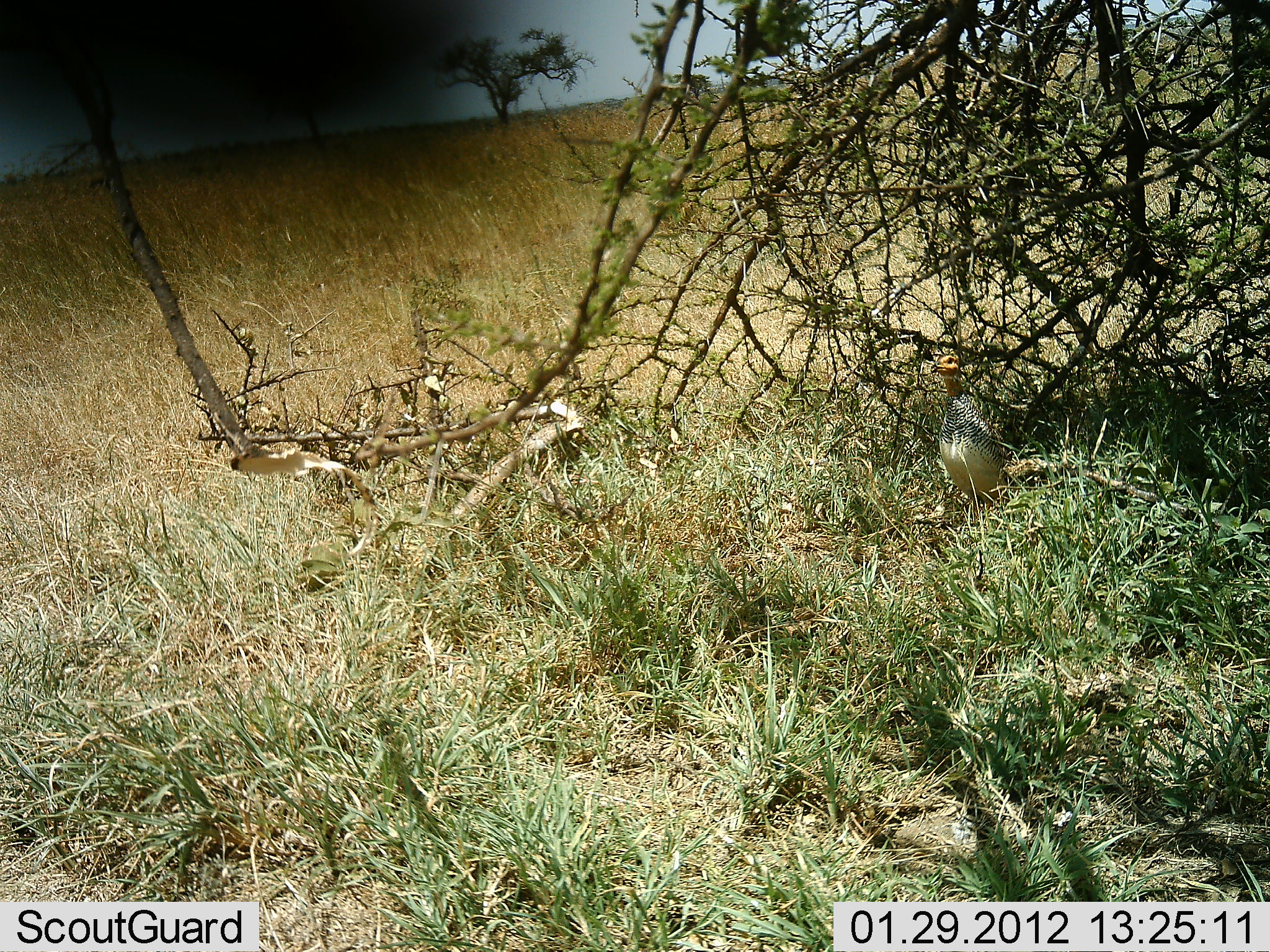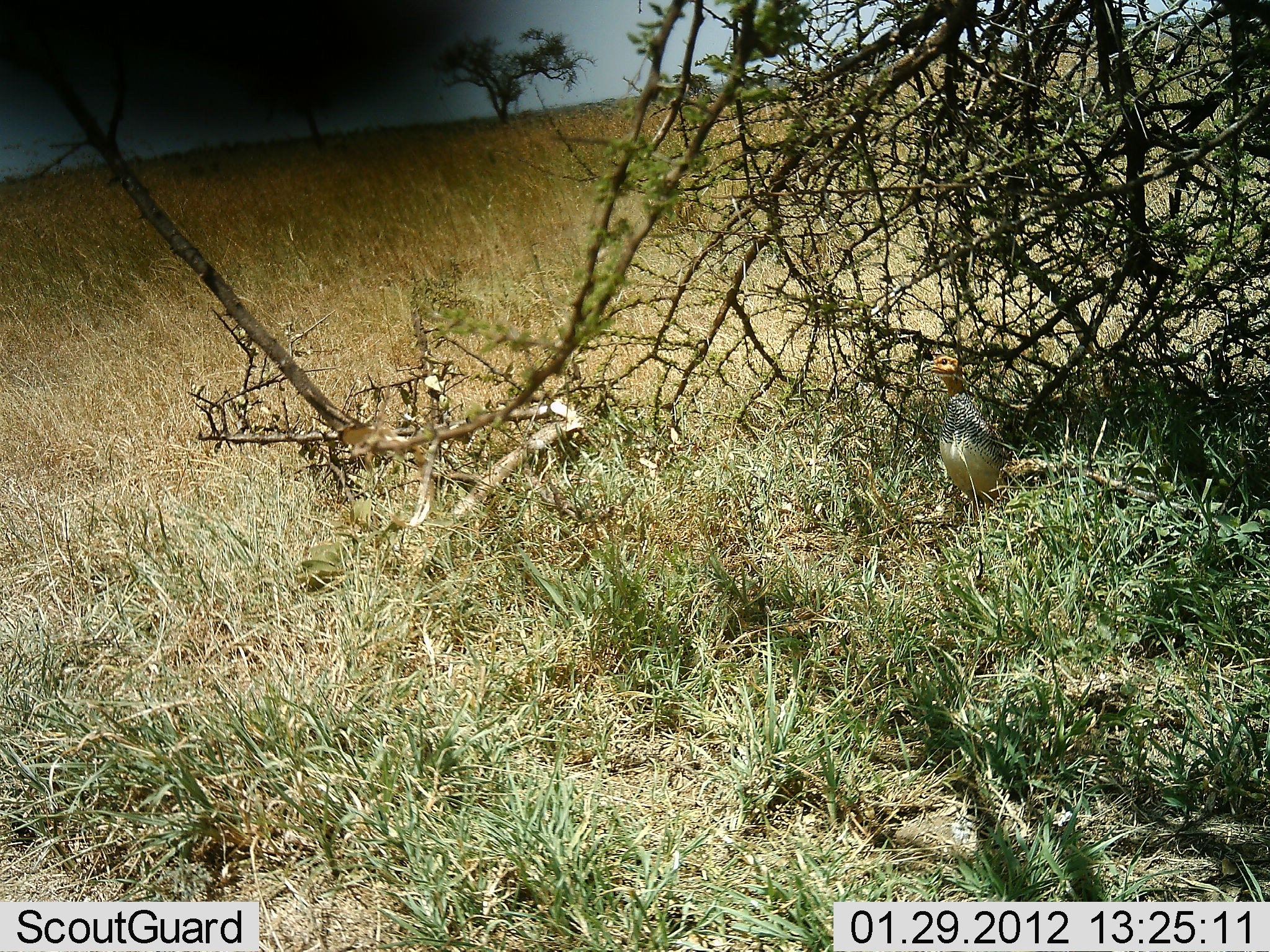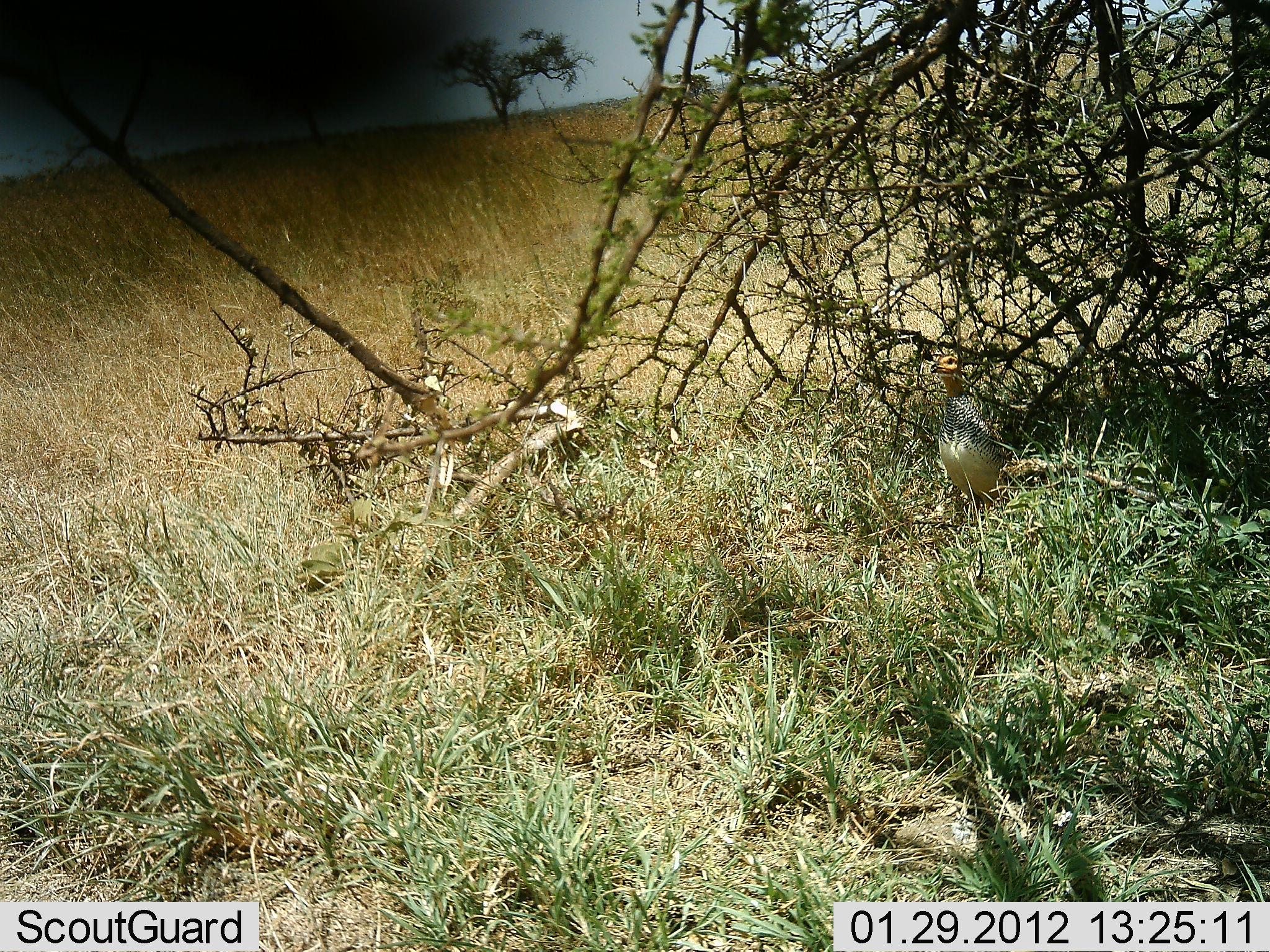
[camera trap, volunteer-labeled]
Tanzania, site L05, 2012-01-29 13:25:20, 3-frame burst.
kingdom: Animalia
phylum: Chordata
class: Aves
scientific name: Aves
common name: bird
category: otherbird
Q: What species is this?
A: Otherbird (bird) (Aves).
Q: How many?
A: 1.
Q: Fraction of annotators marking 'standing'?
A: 100%.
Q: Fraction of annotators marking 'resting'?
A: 0%.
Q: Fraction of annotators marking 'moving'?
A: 0%.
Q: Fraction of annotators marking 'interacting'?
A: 0%.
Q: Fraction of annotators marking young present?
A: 0%.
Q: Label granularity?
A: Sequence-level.